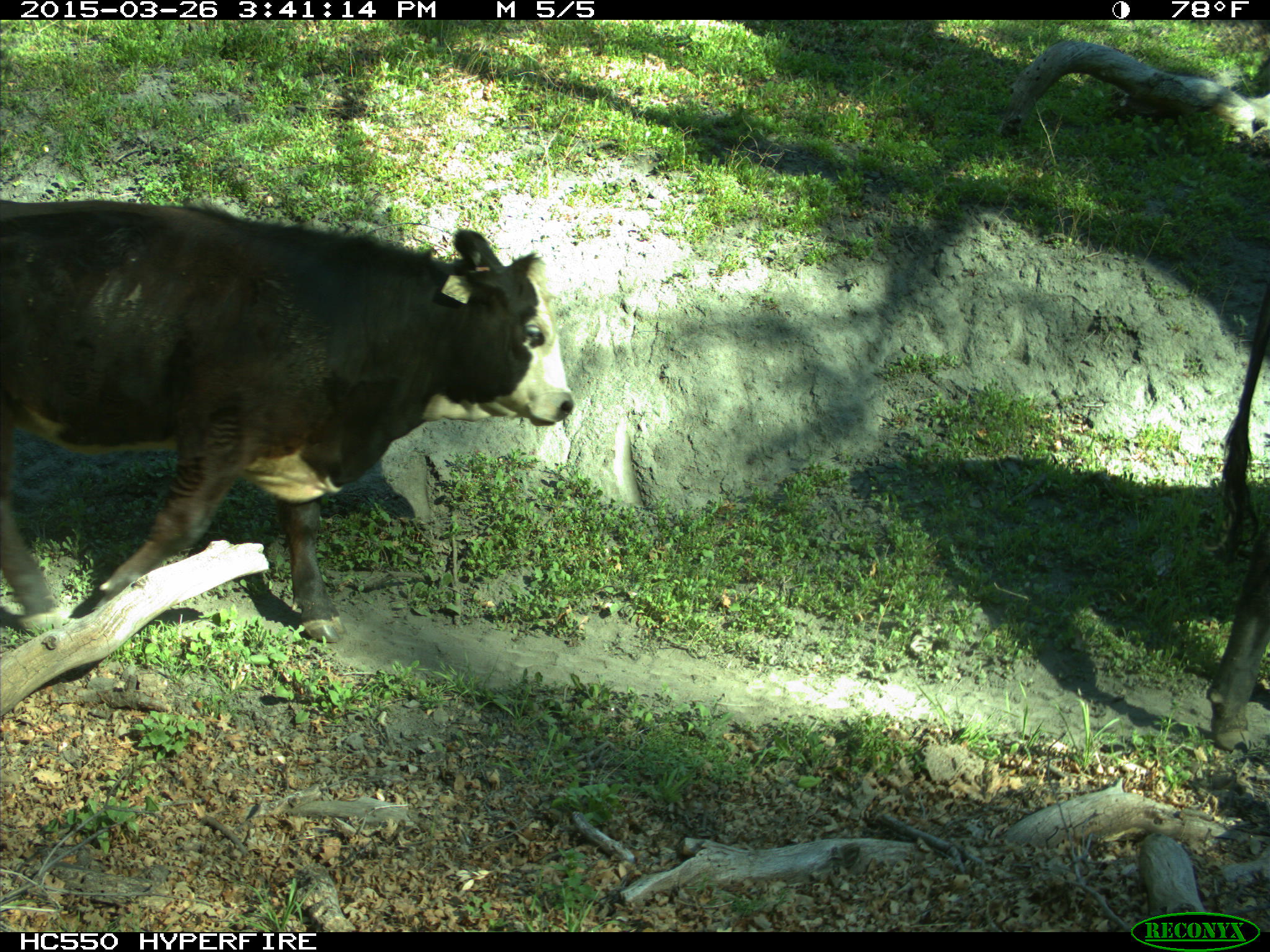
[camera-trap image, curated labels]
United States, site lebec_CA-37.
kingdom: Animalia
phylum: Chordata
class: Mammalia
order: Artiodactyla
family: Bovidae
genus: Bos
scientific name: Bos taurus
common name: domestic cow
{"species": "Bos taurus (domestic cow)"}